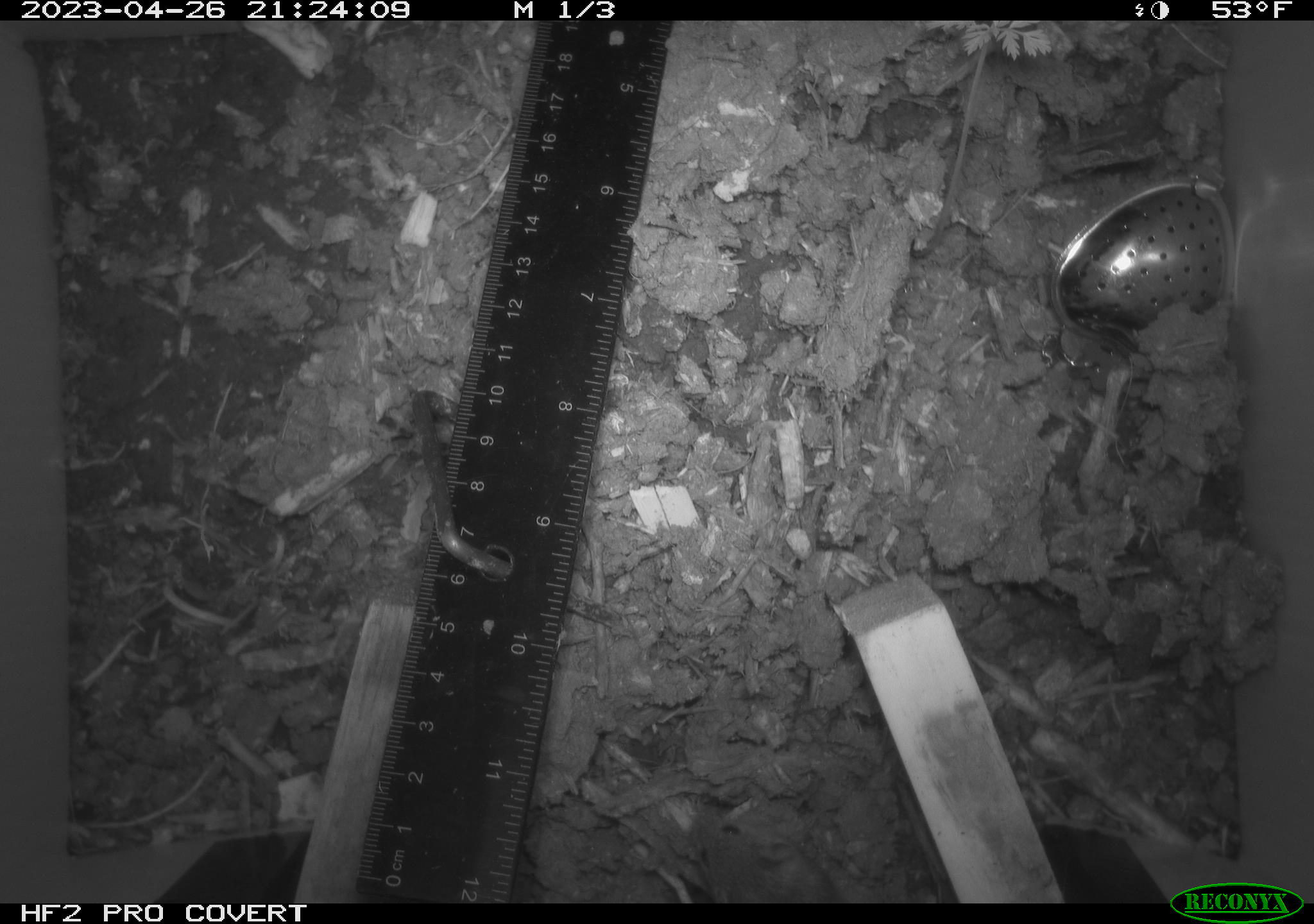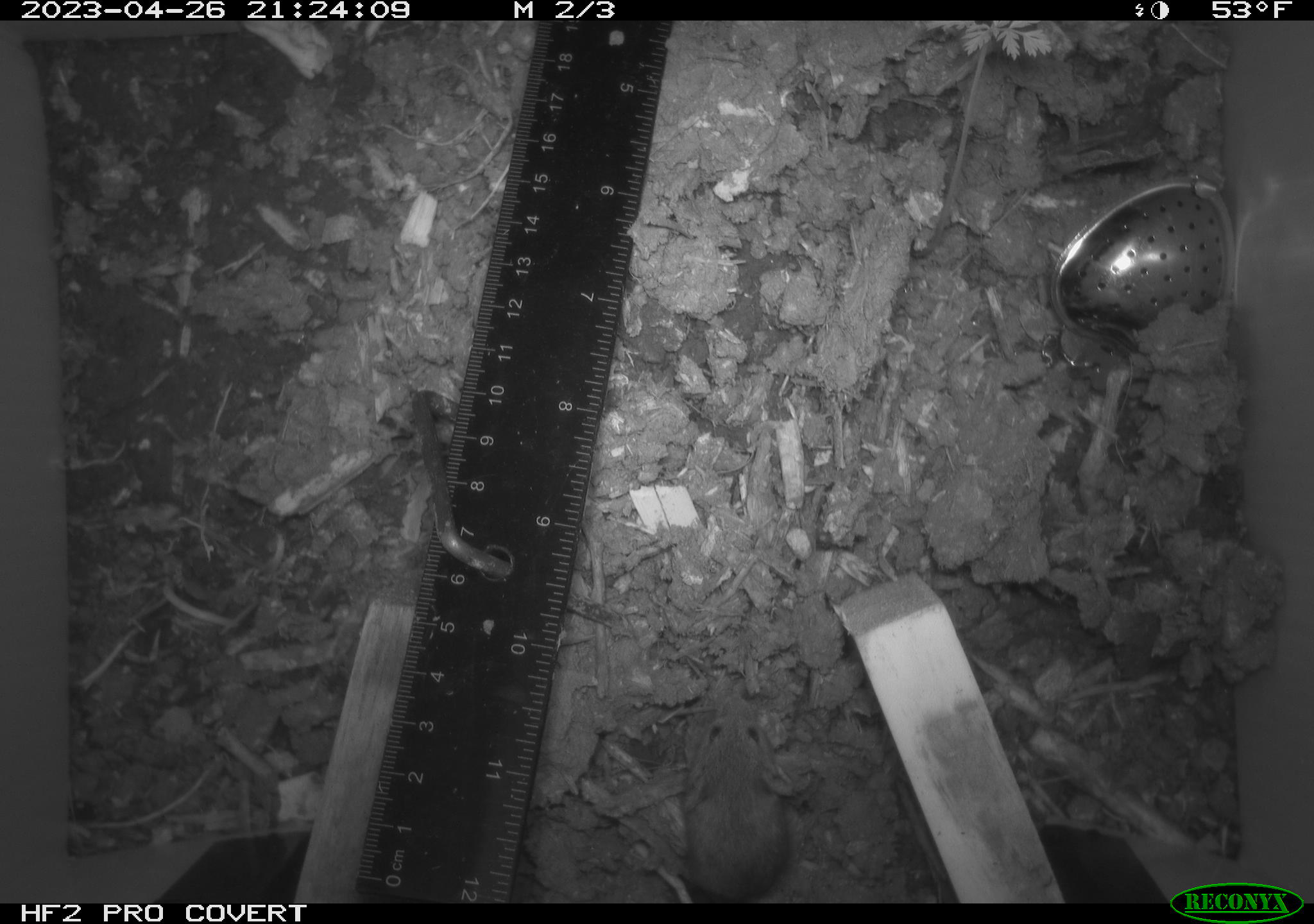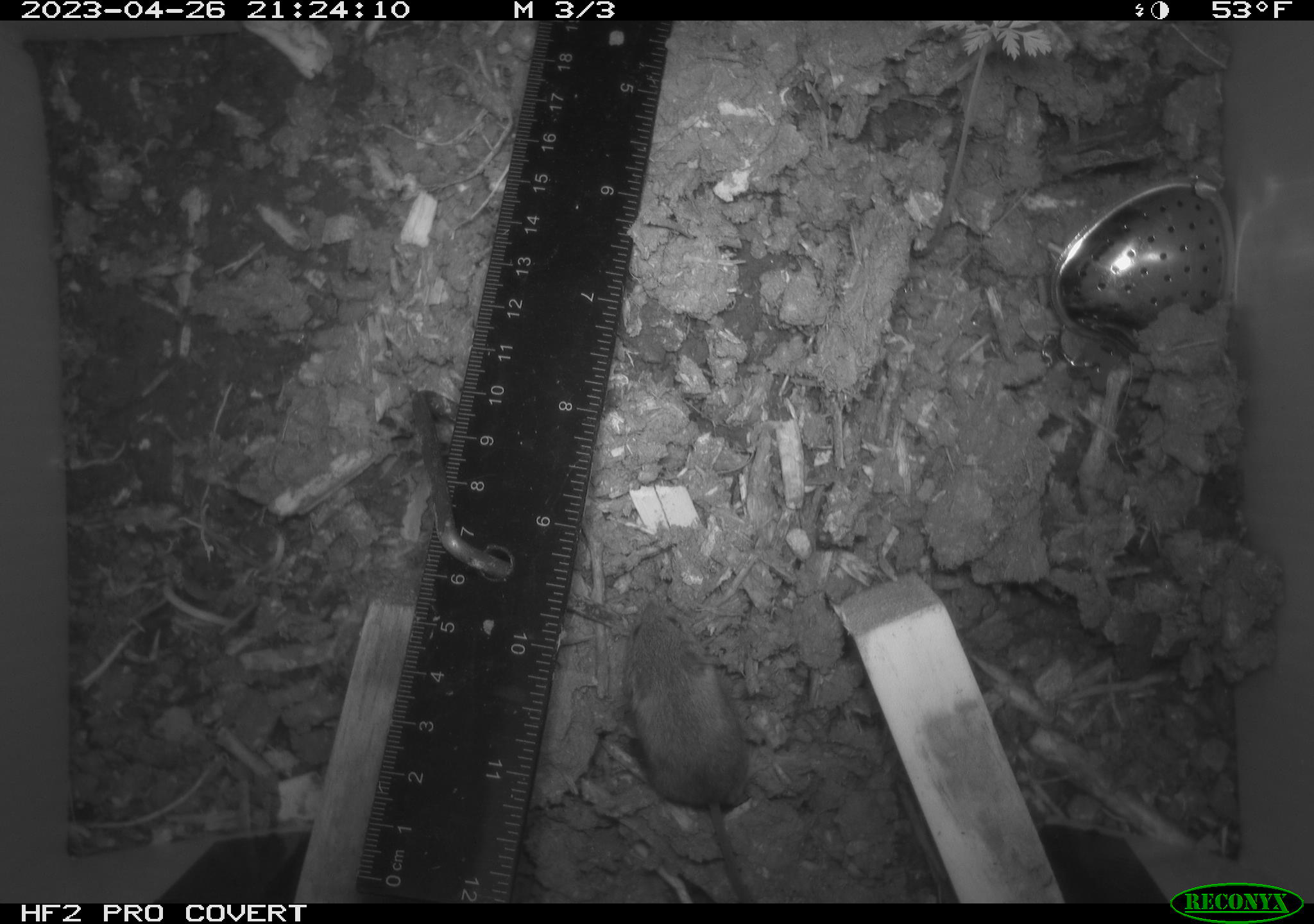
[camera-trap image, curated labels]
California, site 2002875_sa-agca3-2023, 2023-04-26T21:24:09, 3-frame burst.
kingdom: Animalia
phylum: Chordata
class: Mammalia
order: Rodentia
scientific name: Rodentia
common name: mouse species